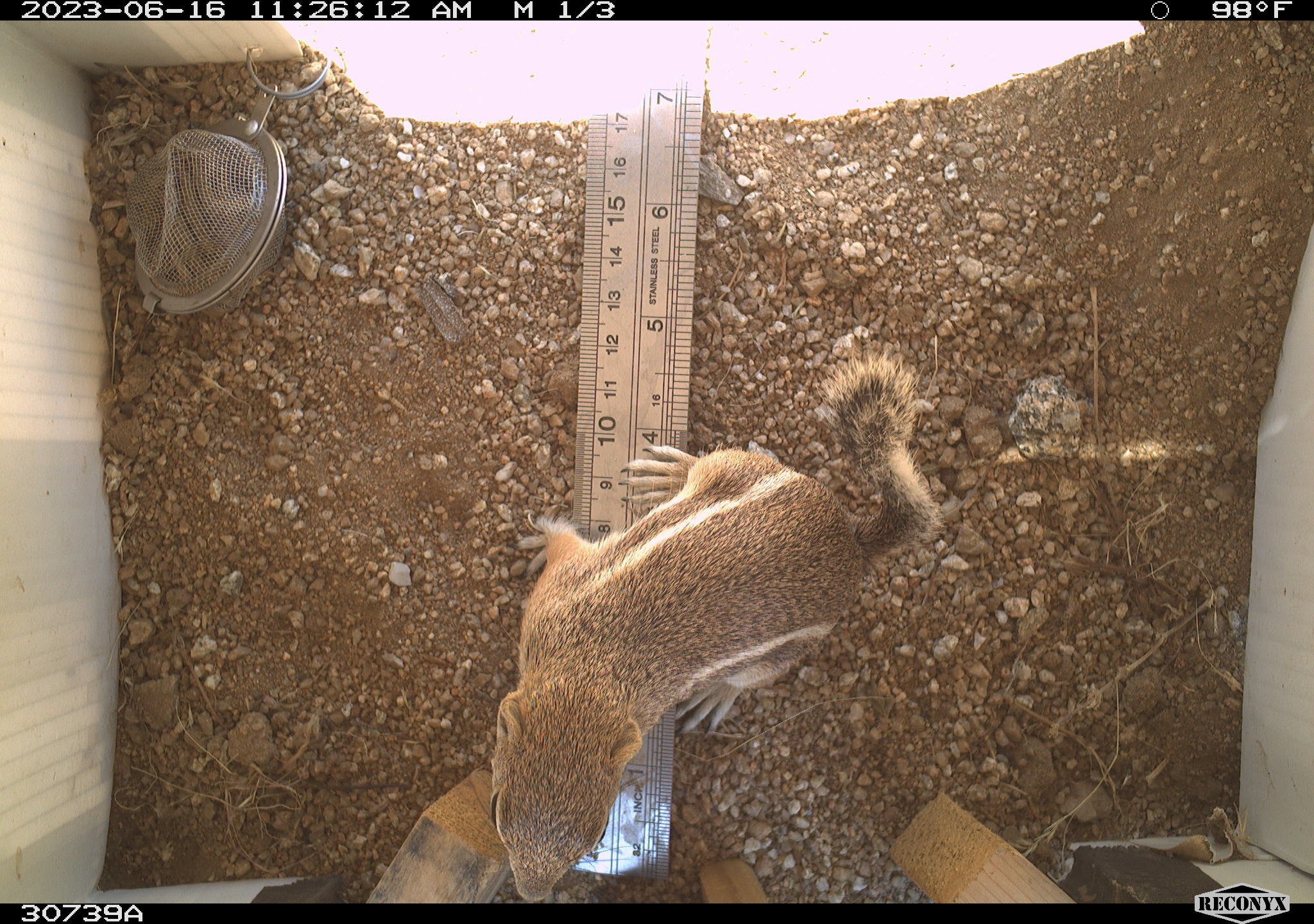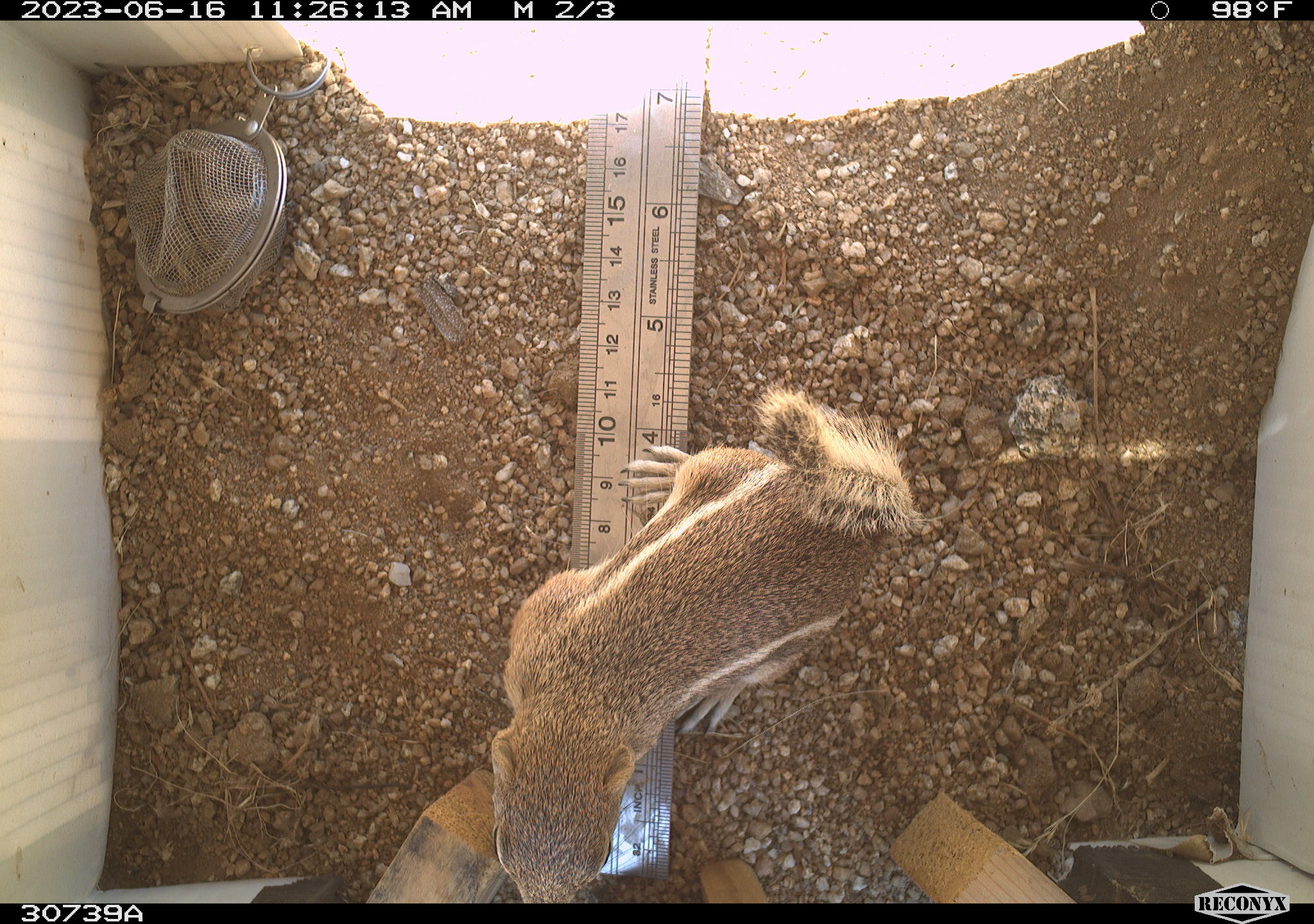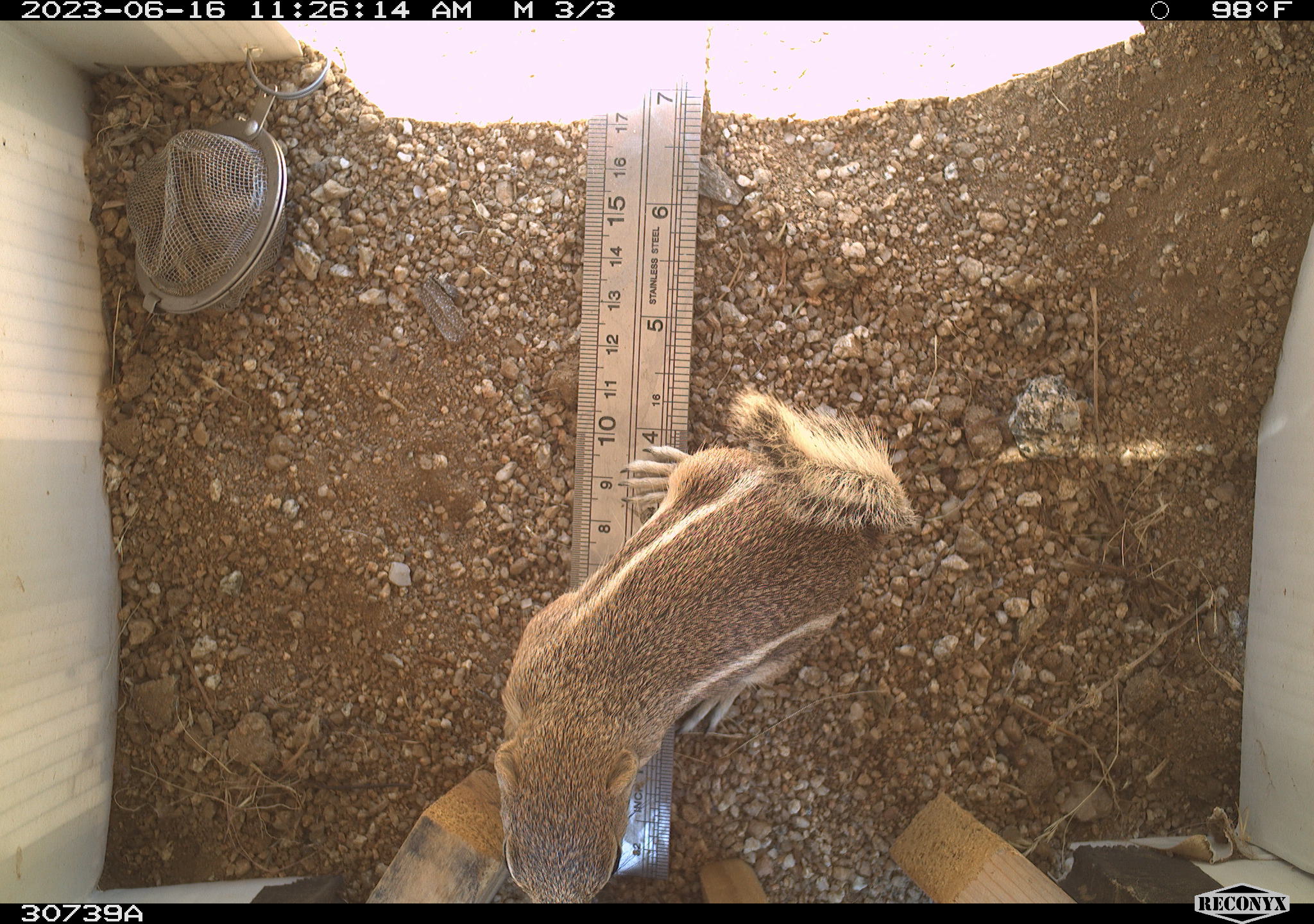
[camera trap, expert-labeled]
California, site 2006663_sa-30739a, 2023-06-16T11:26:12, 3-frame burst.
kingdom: Animalia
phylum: Chordata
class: Mammalia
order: Rodentia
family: Sciuridae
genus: Ammospermophilus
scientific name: Ammospermophilus leucurus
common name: white-tailed antelope squirrel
White-tailed antelope squirrel (Ammospermophilus leucurus).